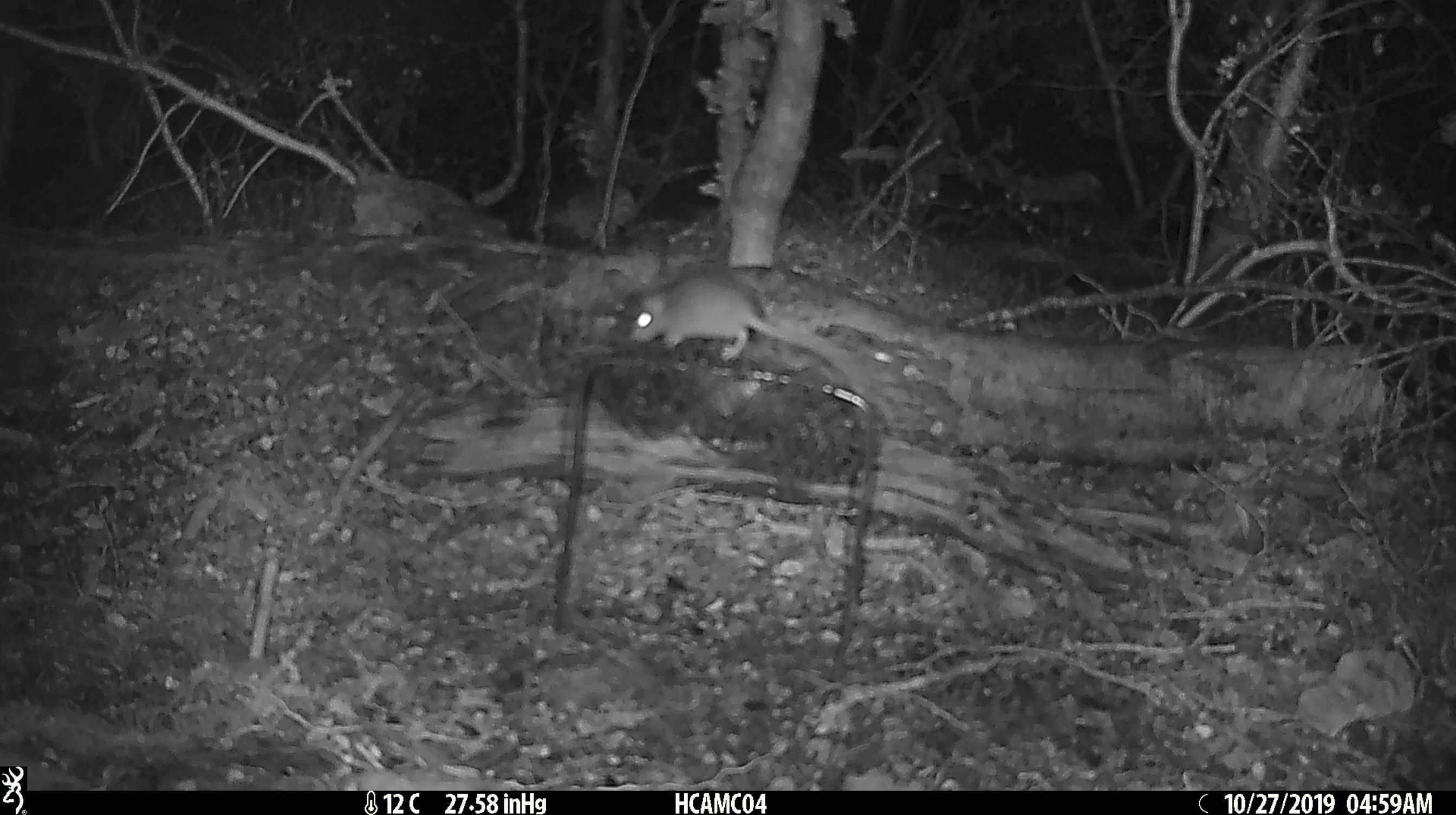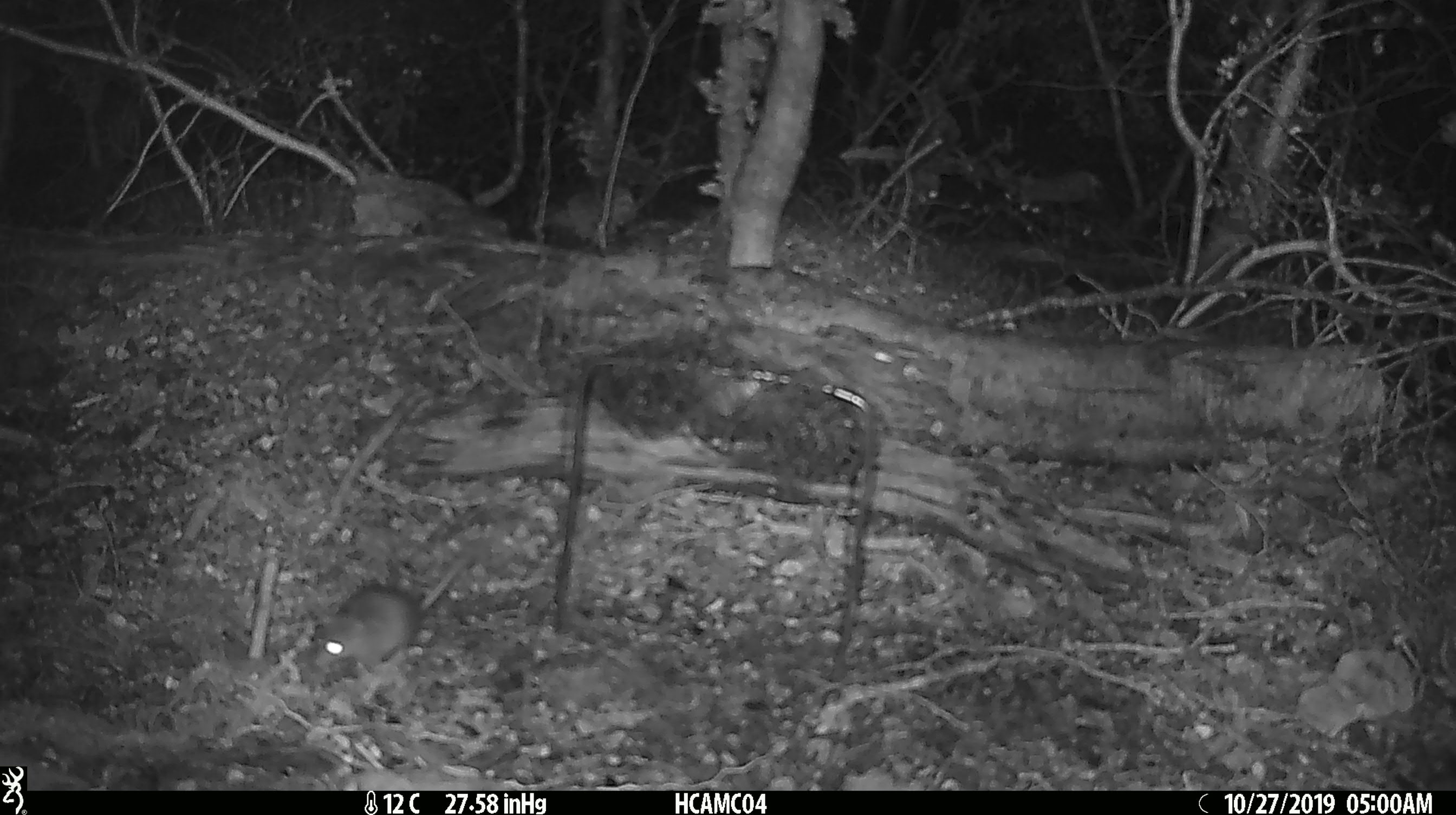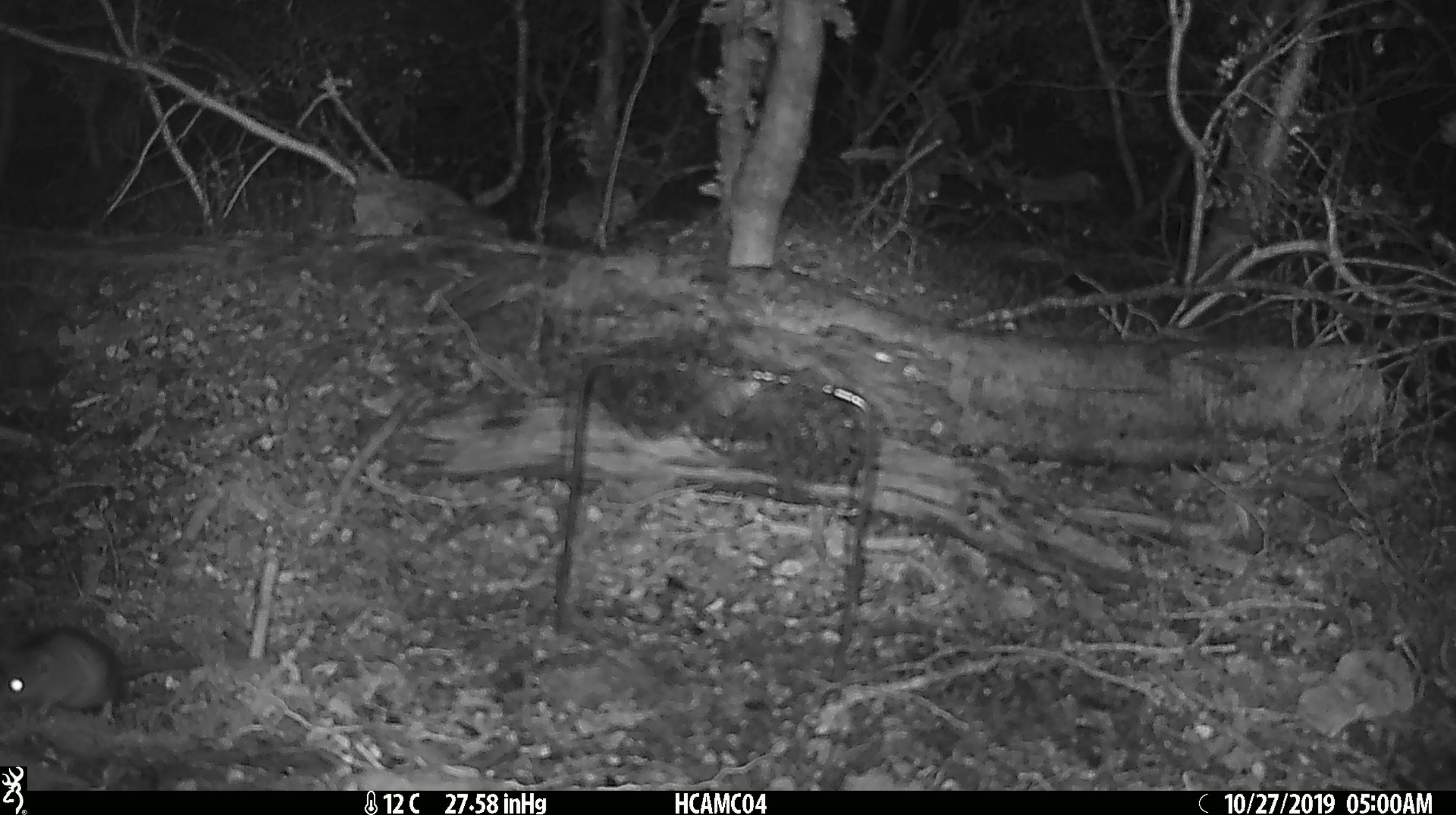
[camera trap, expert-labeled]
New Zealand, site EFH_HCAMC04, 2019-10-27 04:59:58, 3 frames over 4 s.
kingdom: Animalia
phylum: Chordata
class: Mammalia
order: Rodentia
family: Muridae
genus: Mus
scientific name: Mus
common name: mouse